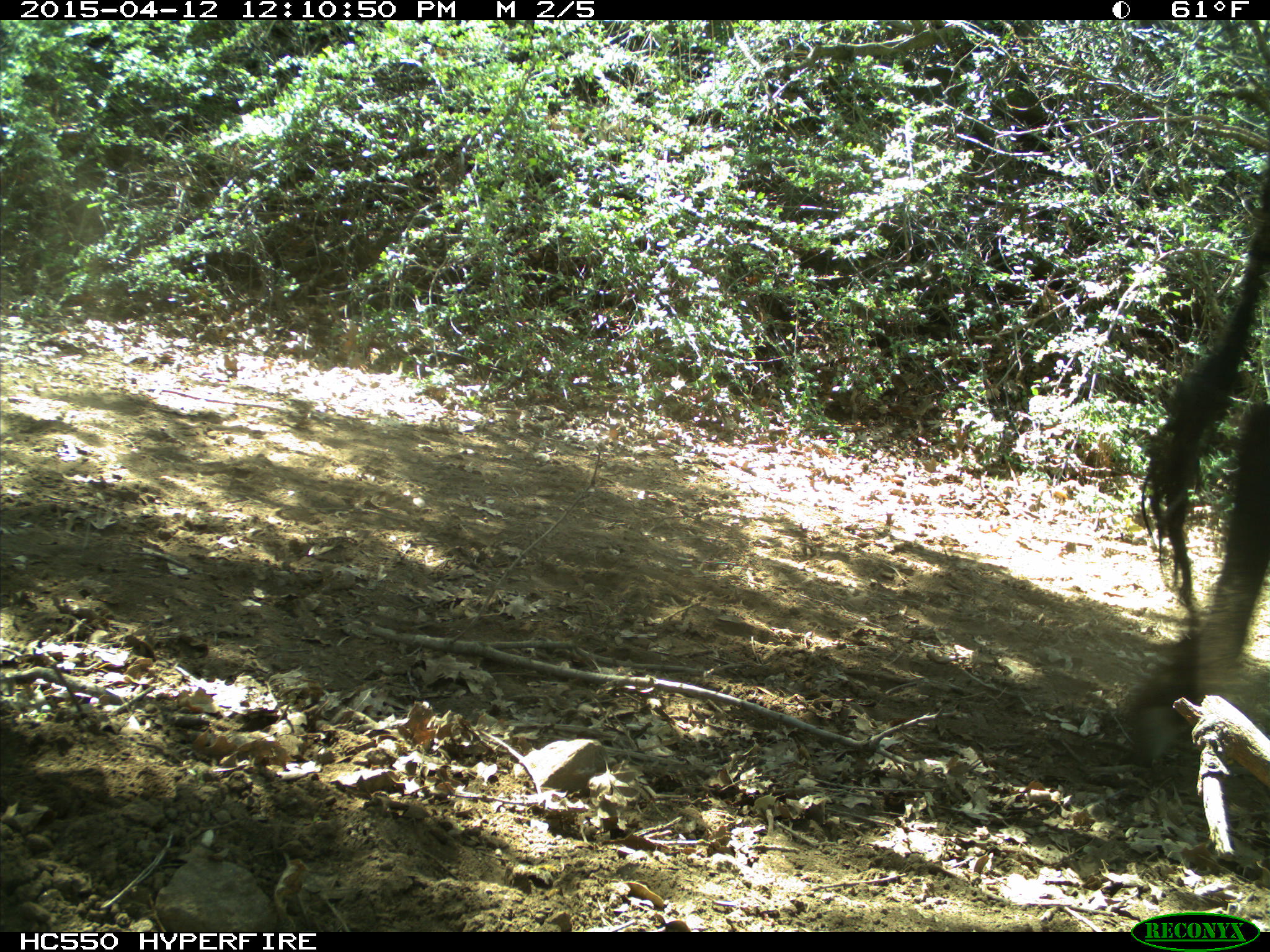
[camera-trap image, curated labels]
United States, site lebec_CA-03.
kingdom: Animalia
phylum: Chordata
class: Mammalia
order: Artiodactyla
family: Bovidae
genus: Bos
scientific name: Bos taurus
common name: domestic cow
Bos taurus (domestic cow).